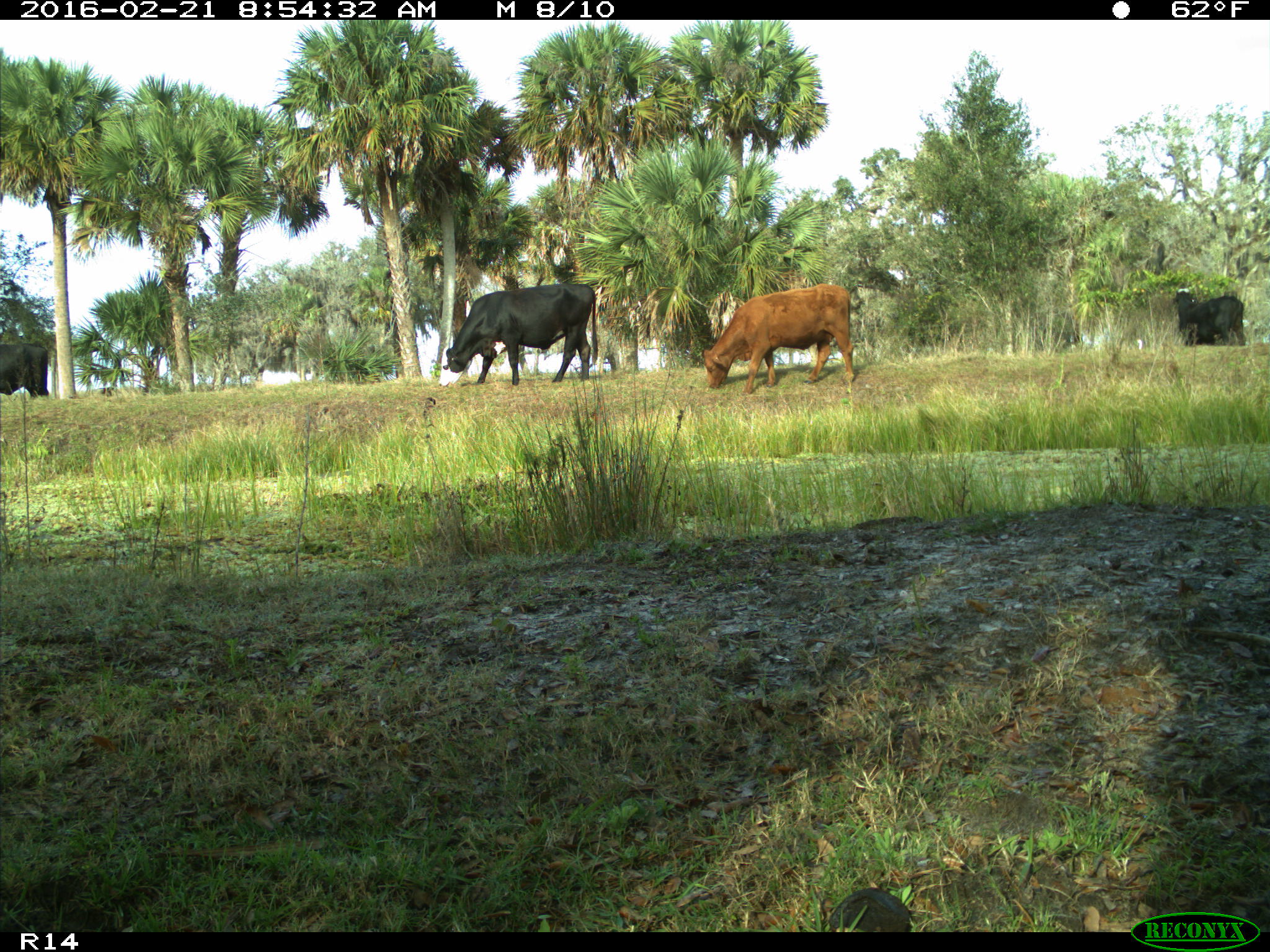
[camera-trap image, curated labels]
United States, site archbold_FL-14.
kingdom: Animalia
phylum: Chordata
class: Mammalia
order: Artiodactyla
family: Bovidae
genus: Bos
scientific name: Bos taurus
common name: domestic cow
Bos taurus (domestic cow).